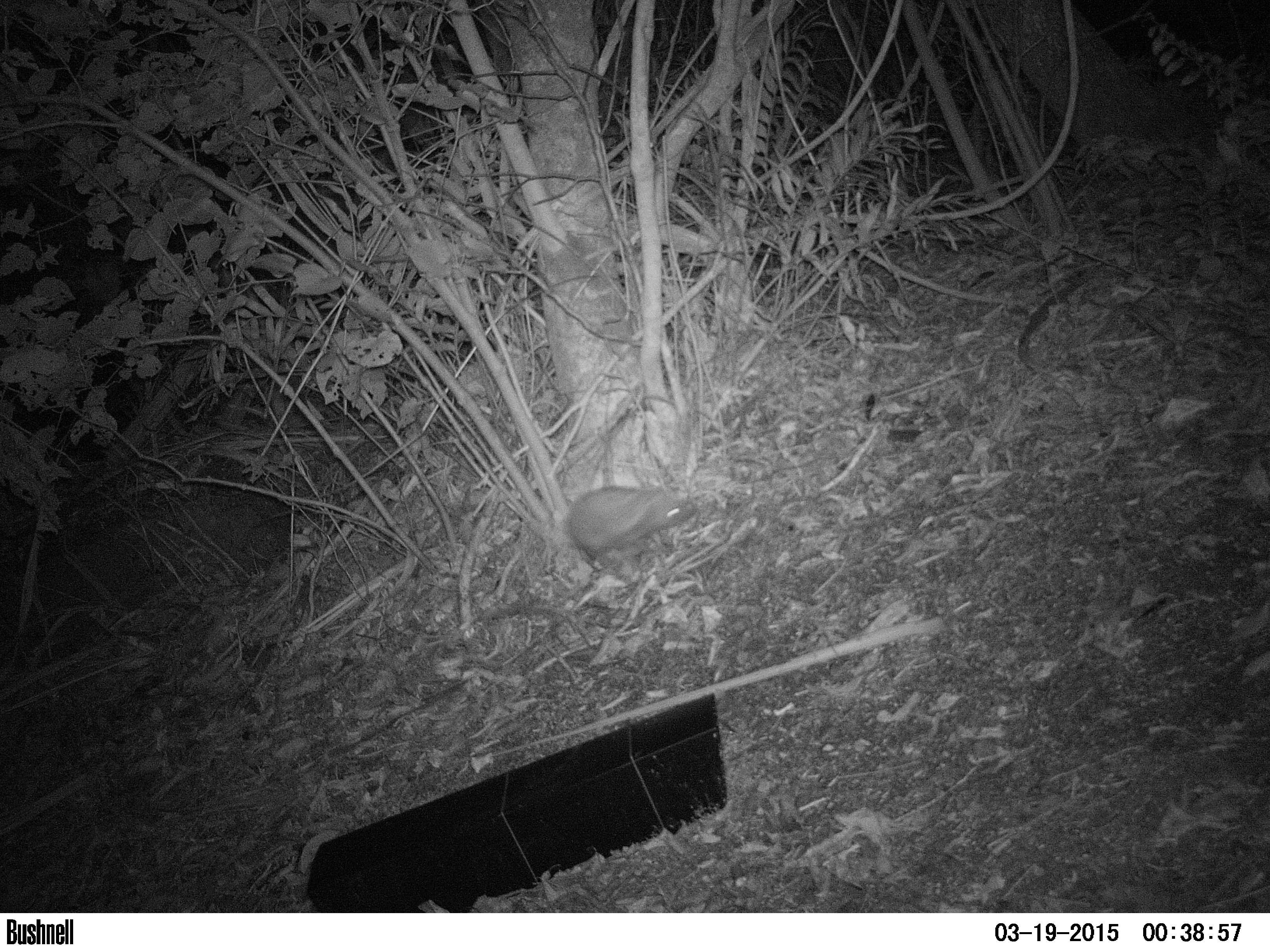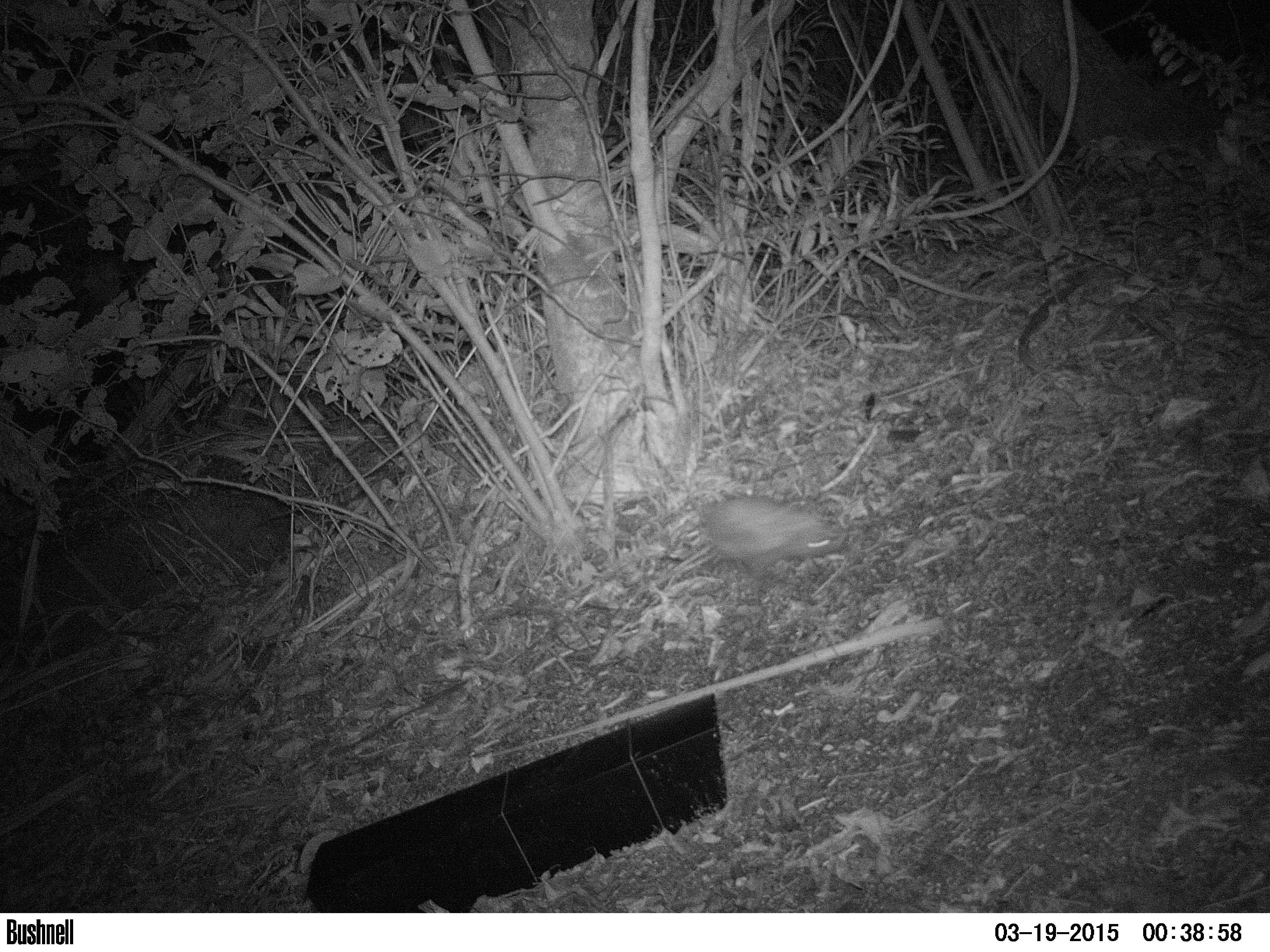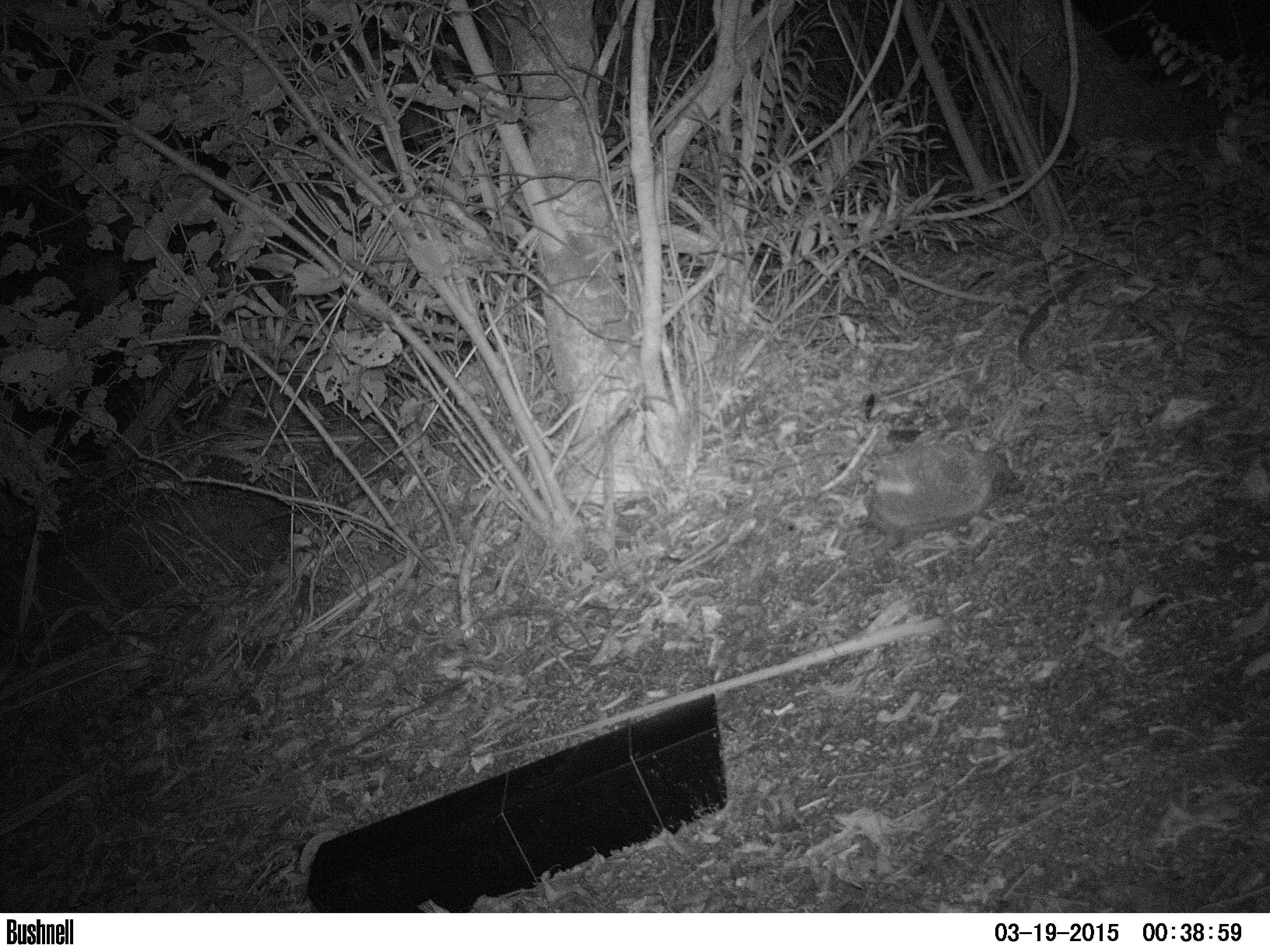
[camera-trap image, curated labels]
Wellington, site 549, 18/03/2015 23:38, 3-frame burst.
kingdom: Animalia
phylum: Chordata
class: Mammalia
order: Eulipotyphla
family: Erinaceidae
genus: Erinaceus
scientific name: Erinaceus europaeus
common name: hedgehog